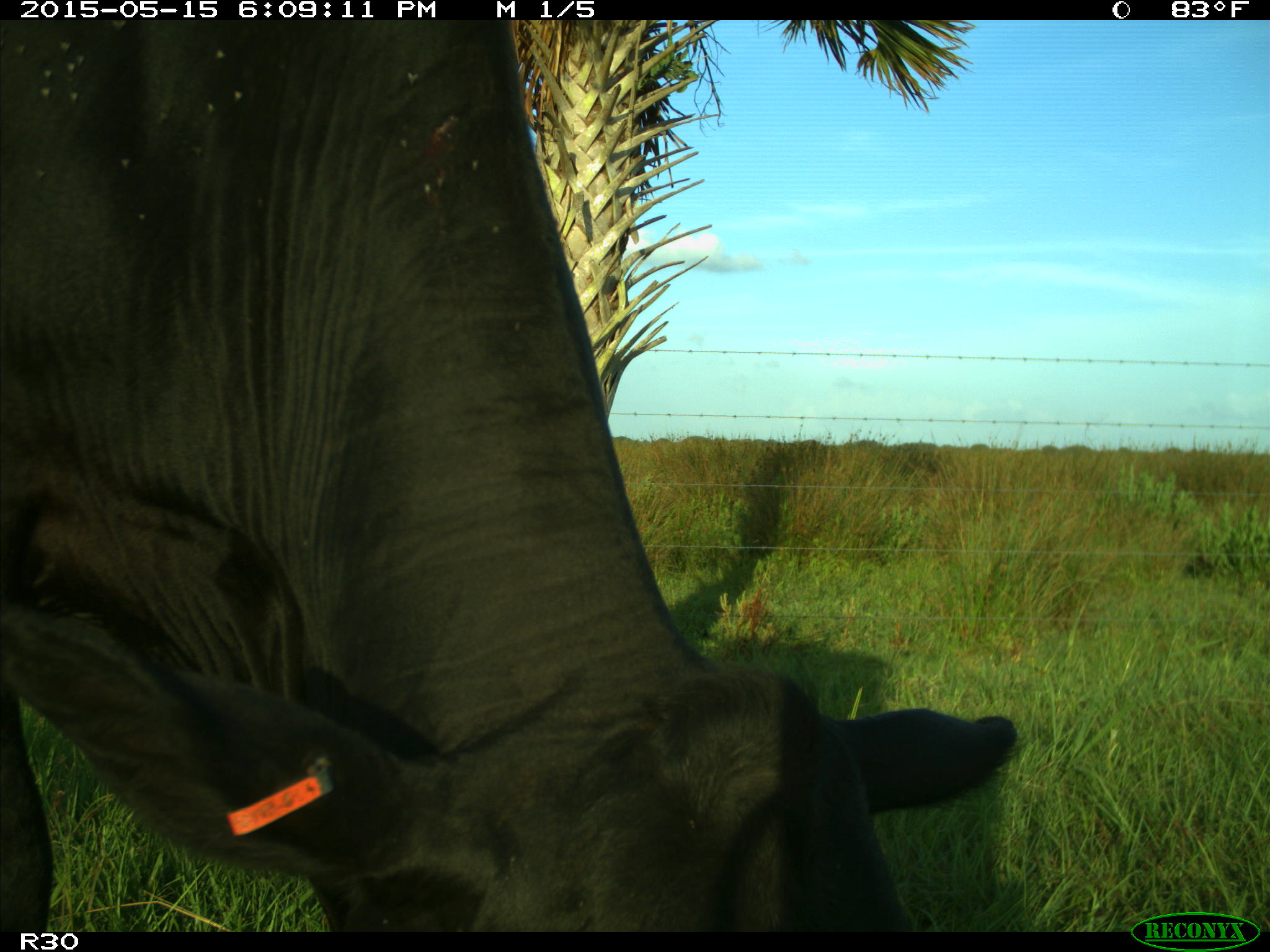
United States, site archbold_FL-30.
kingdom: Animalia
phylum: Chordata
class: Mammalia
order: Artiodactyla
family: Bovidae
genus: Bos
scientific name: Bos taurus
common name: domestic cow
Bos taurus (domestic cow).